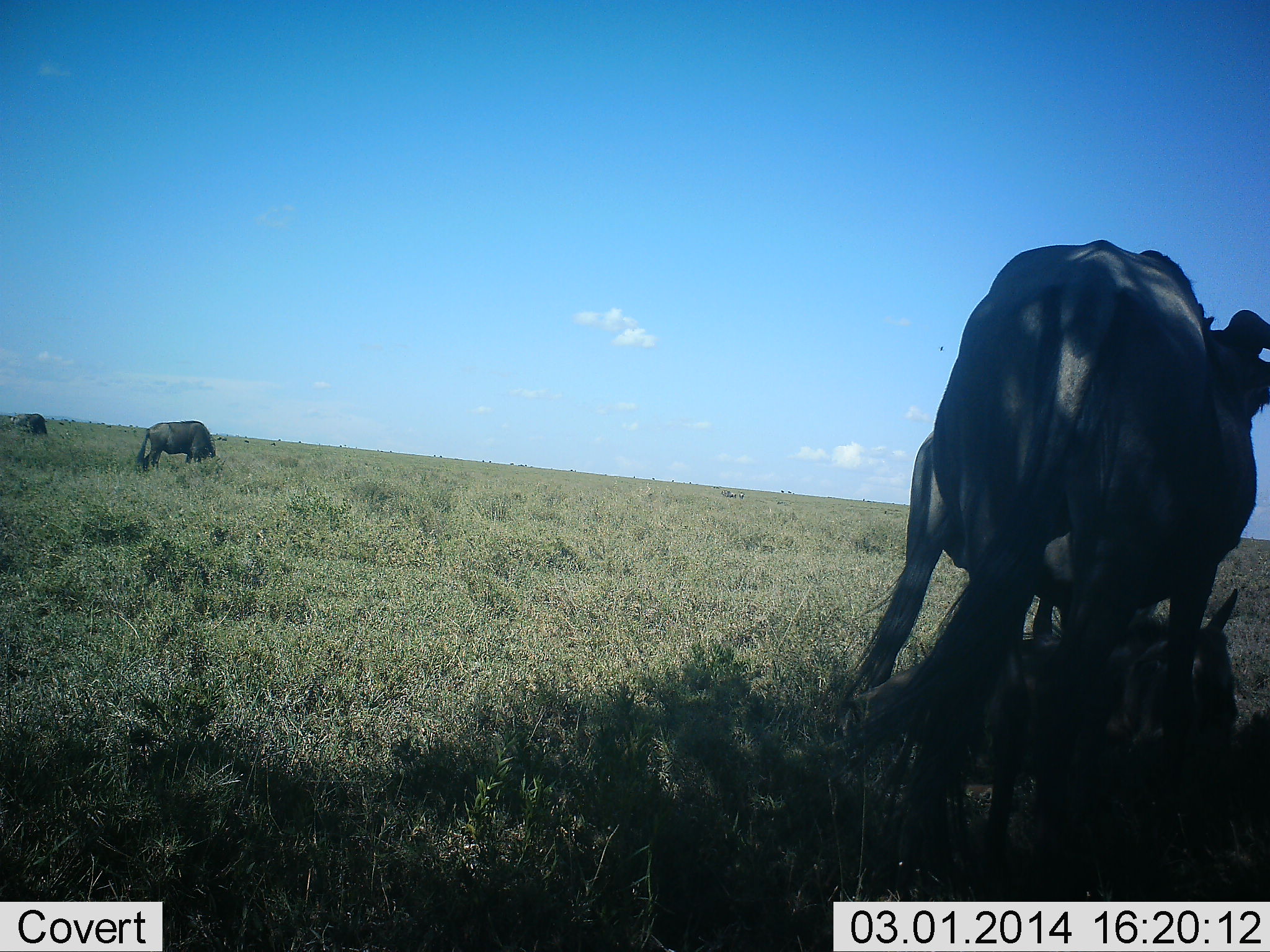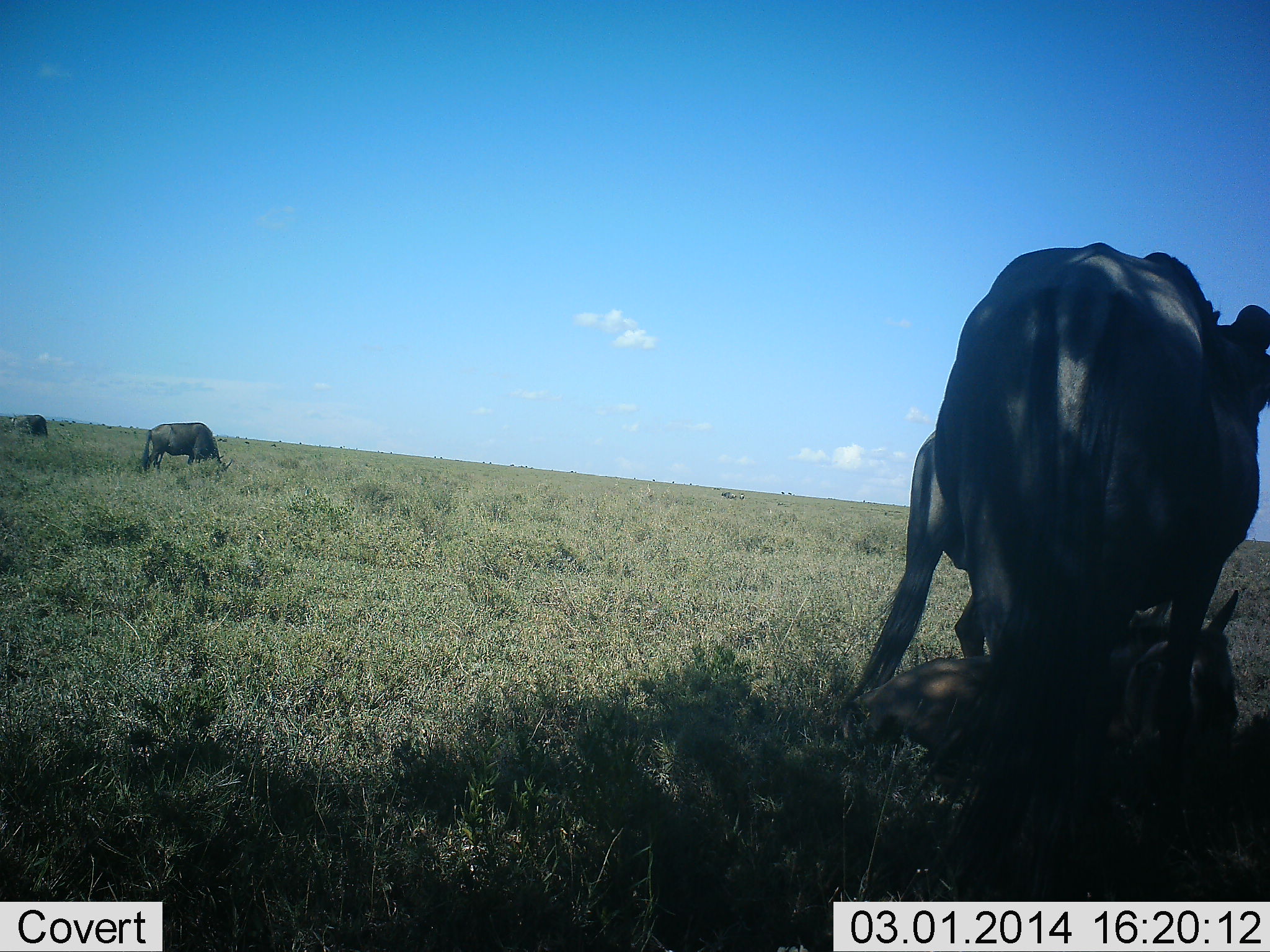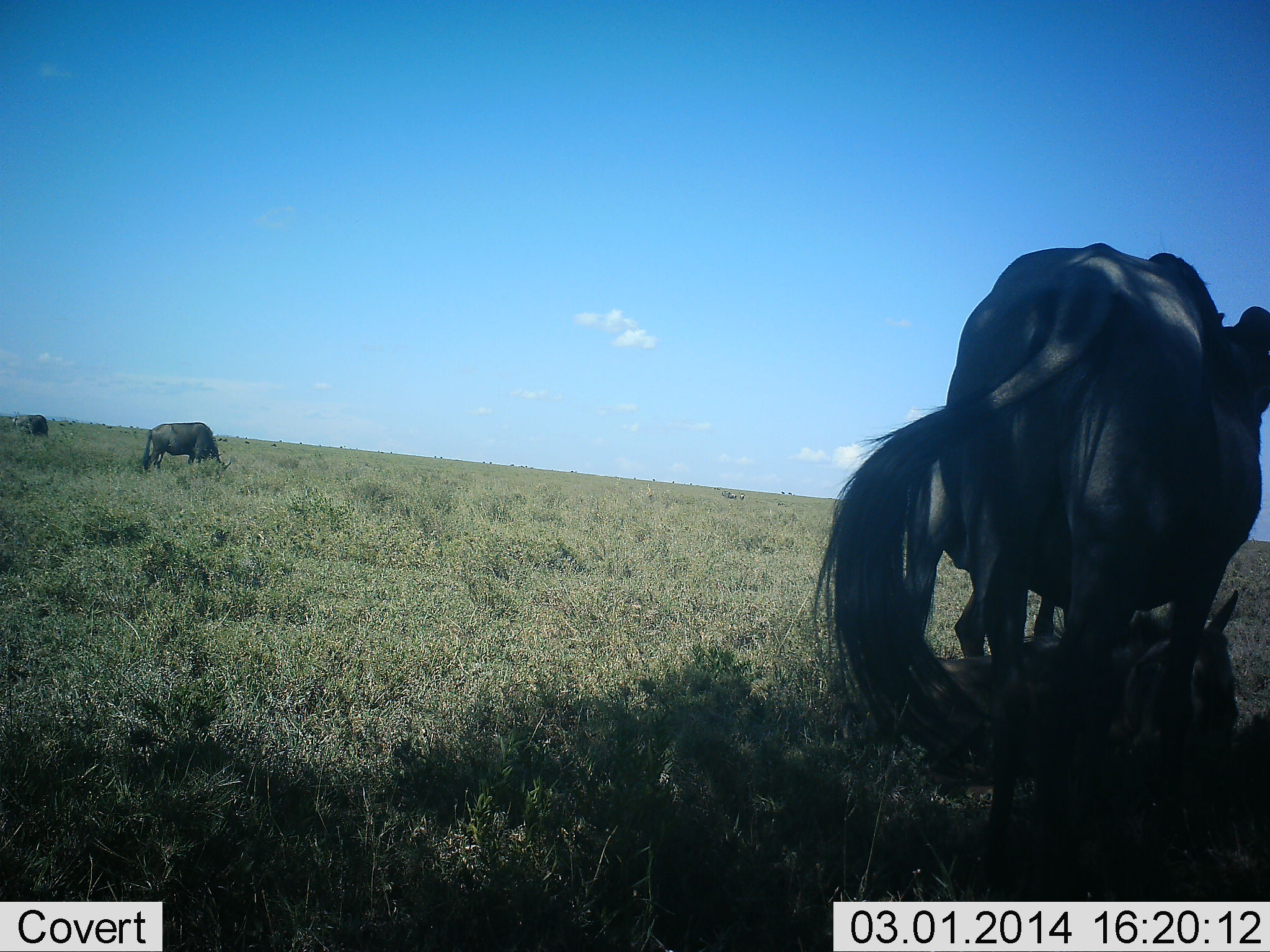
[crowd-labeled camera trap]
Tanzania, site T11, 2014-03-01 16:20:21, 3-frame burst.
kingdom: Animalia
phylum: Chordata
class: Mammalia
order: Artiodactyla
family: Bovidae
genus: Connochaetes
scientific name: Connochaetes taurinus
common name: blue wildebeest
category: wildebeest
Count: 5.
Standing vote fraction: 70%.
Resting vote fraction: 90%.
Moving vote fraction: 10%.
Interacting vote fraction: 0%.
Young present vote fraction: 20%.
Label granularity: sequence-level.